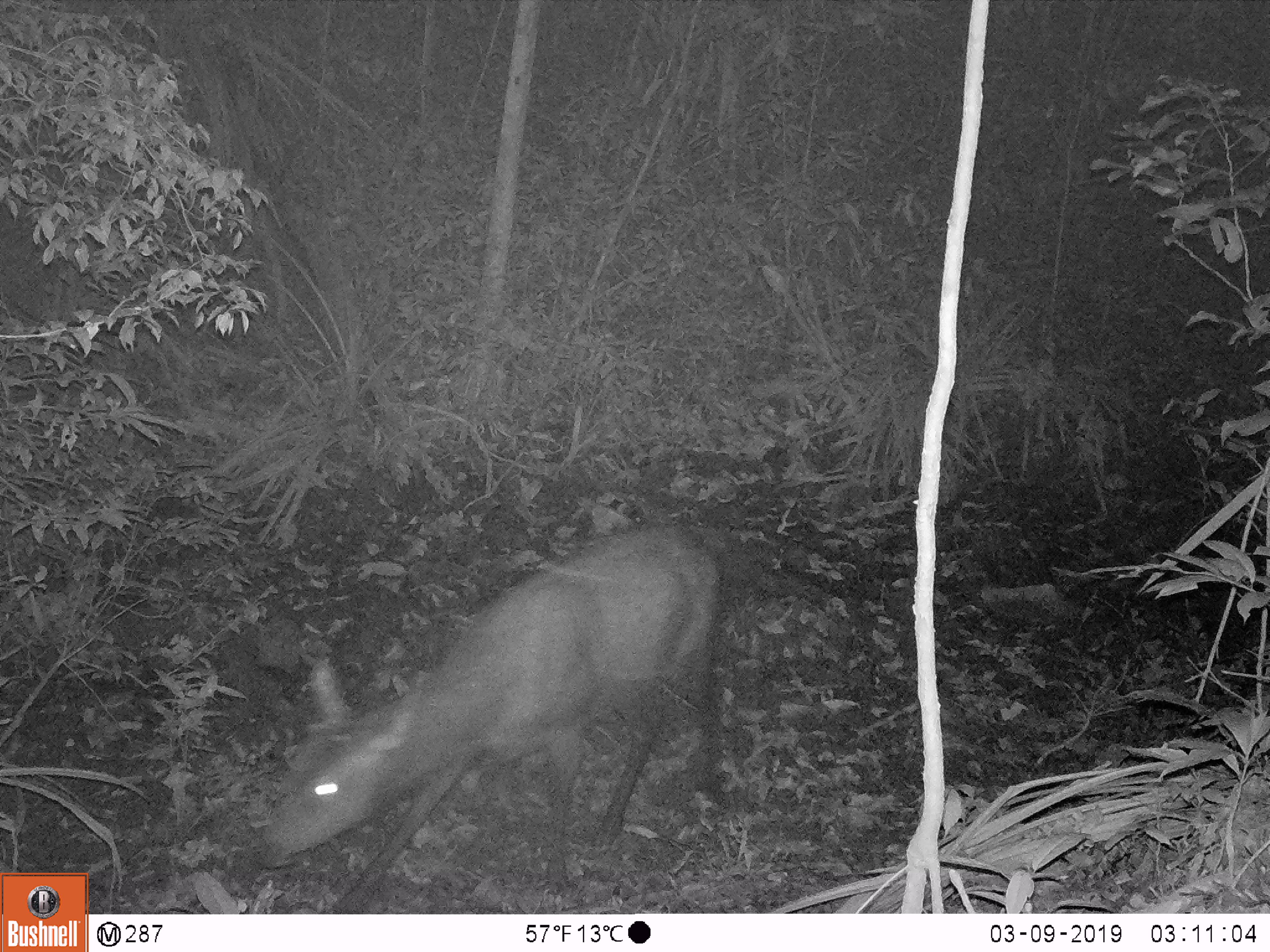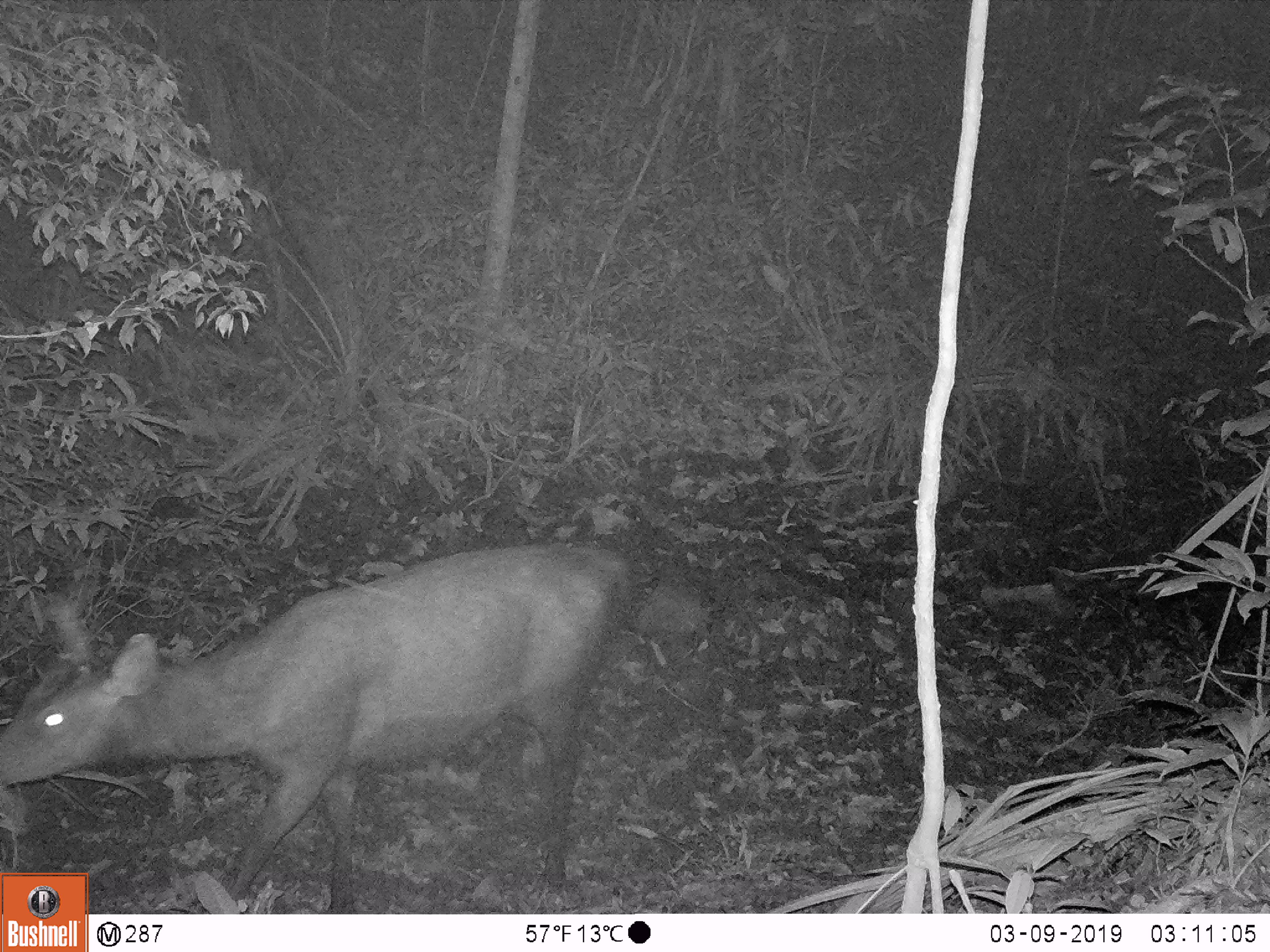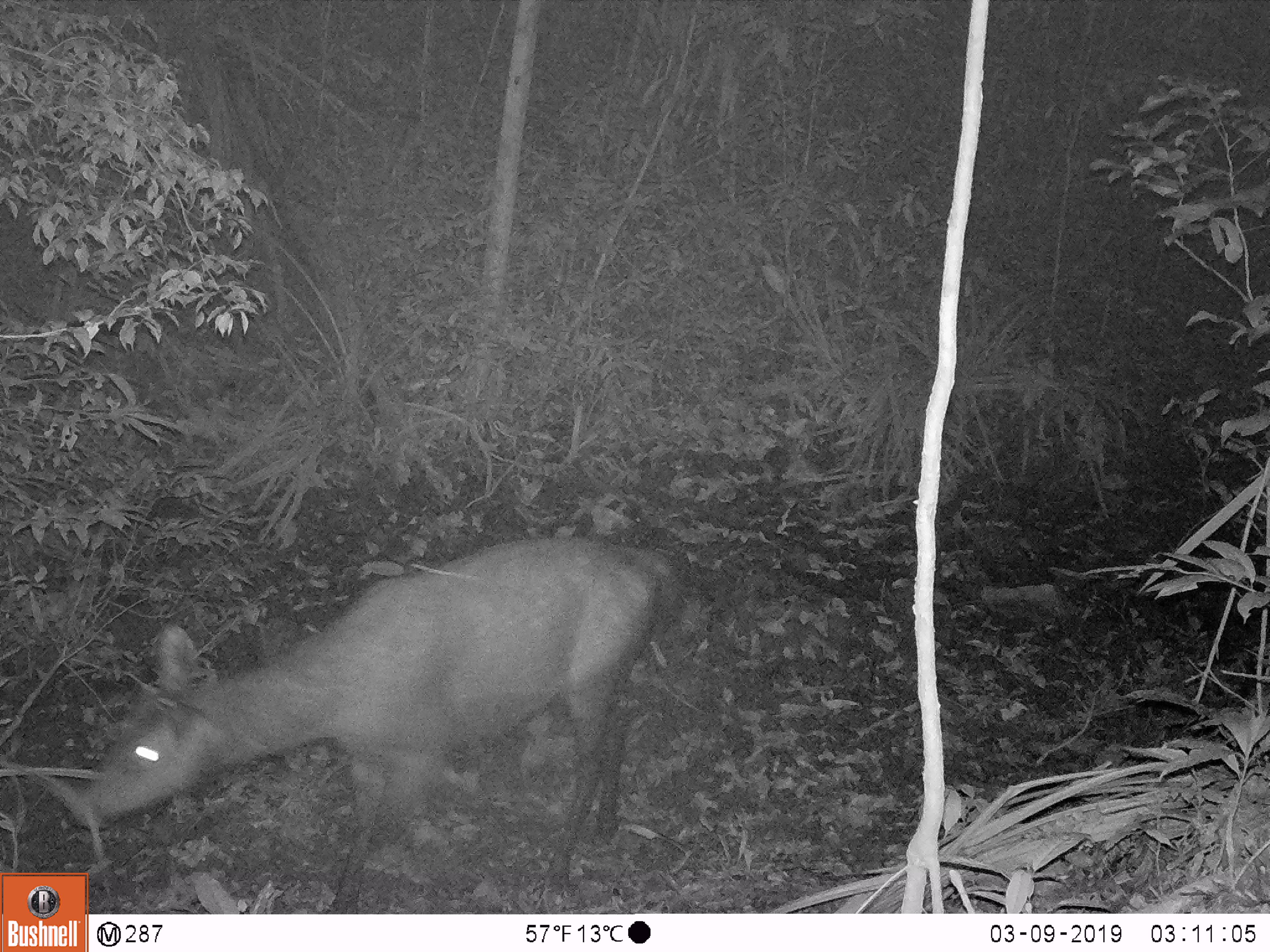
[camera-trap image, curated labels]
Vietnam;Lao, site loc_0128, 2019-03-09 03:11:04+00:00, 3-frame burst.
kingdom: Animalia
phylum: Chordata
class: Mammalia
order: Artiodactyla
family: Cervidae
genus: Rusa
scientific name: Rusa unicolor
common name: sambar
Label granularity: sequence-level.